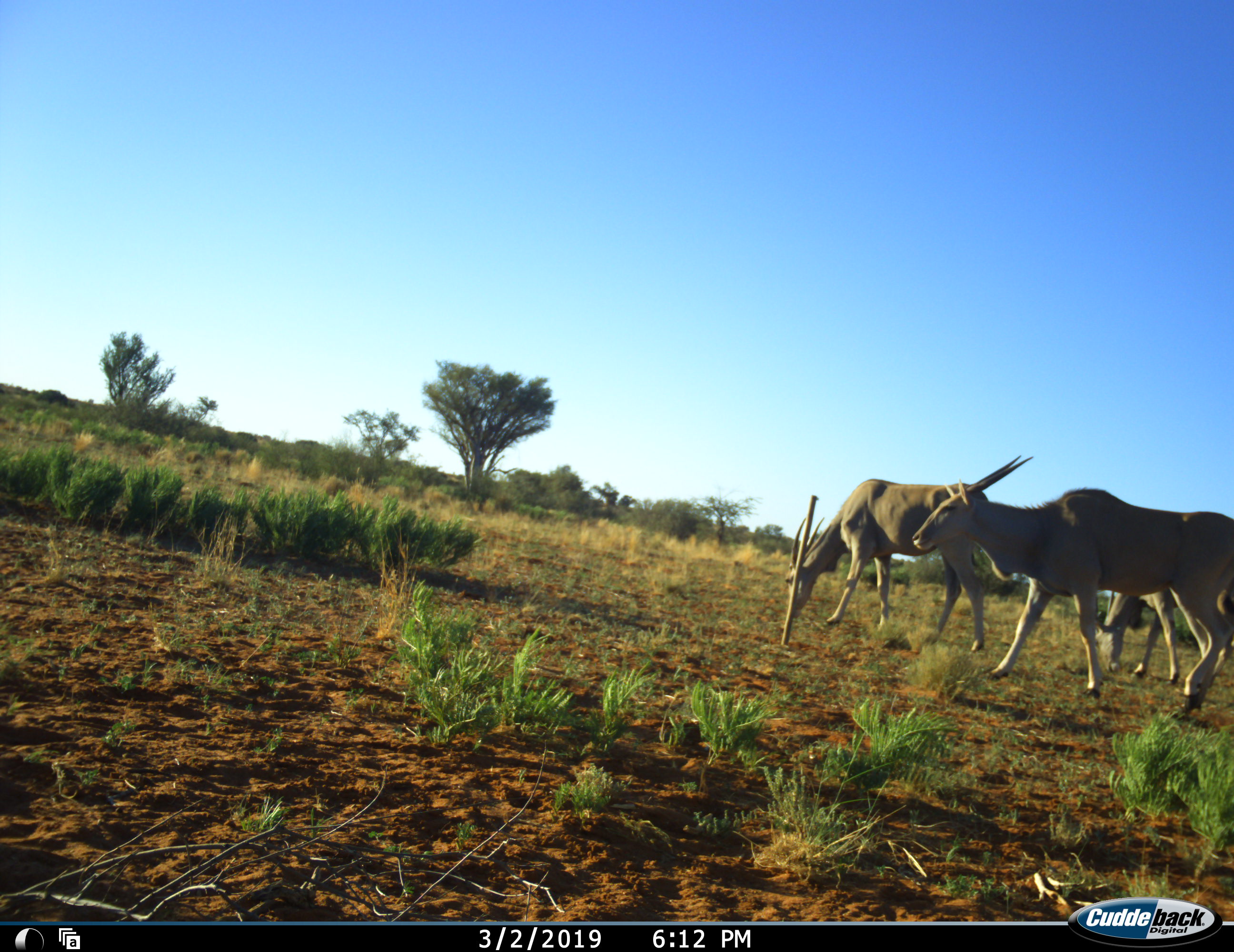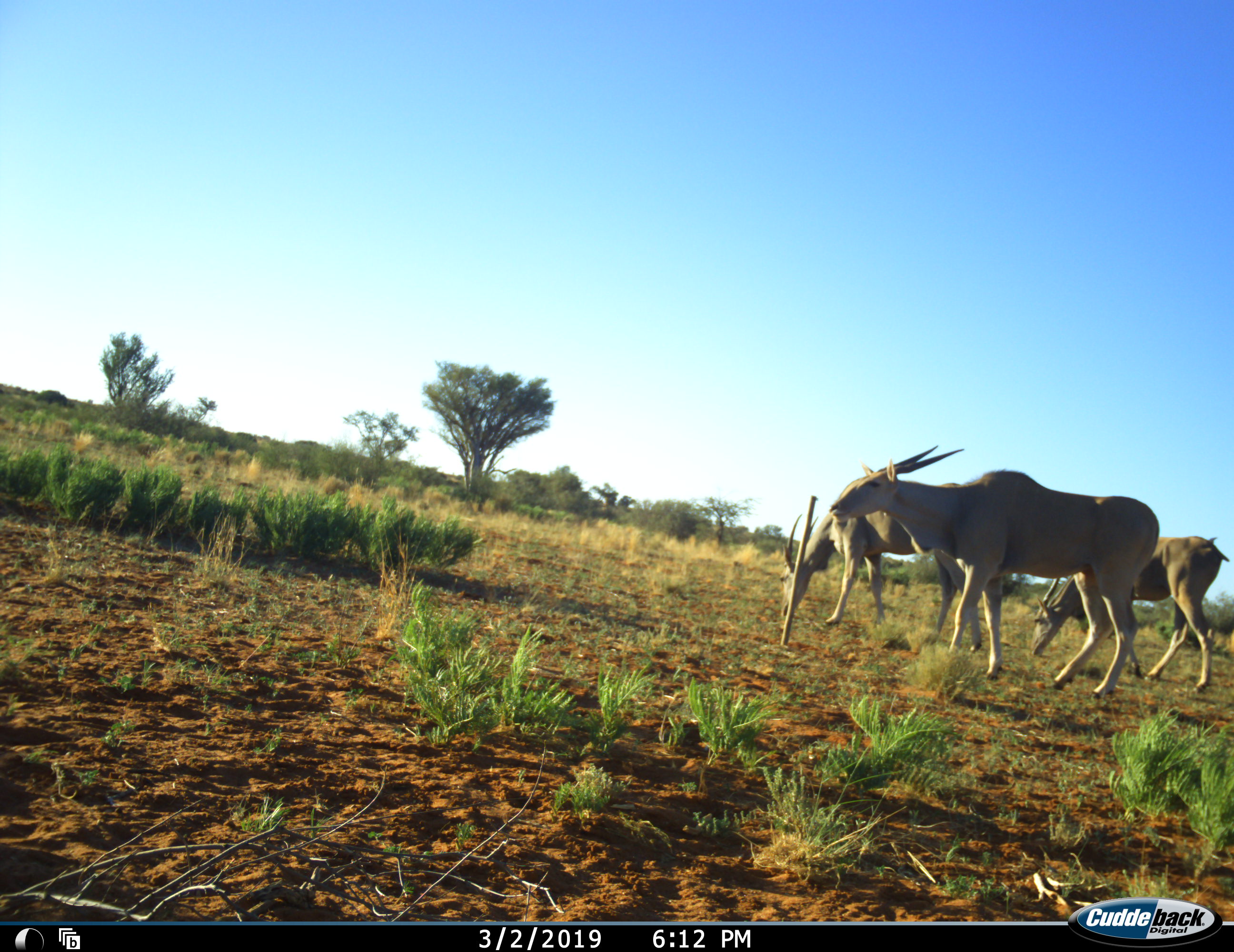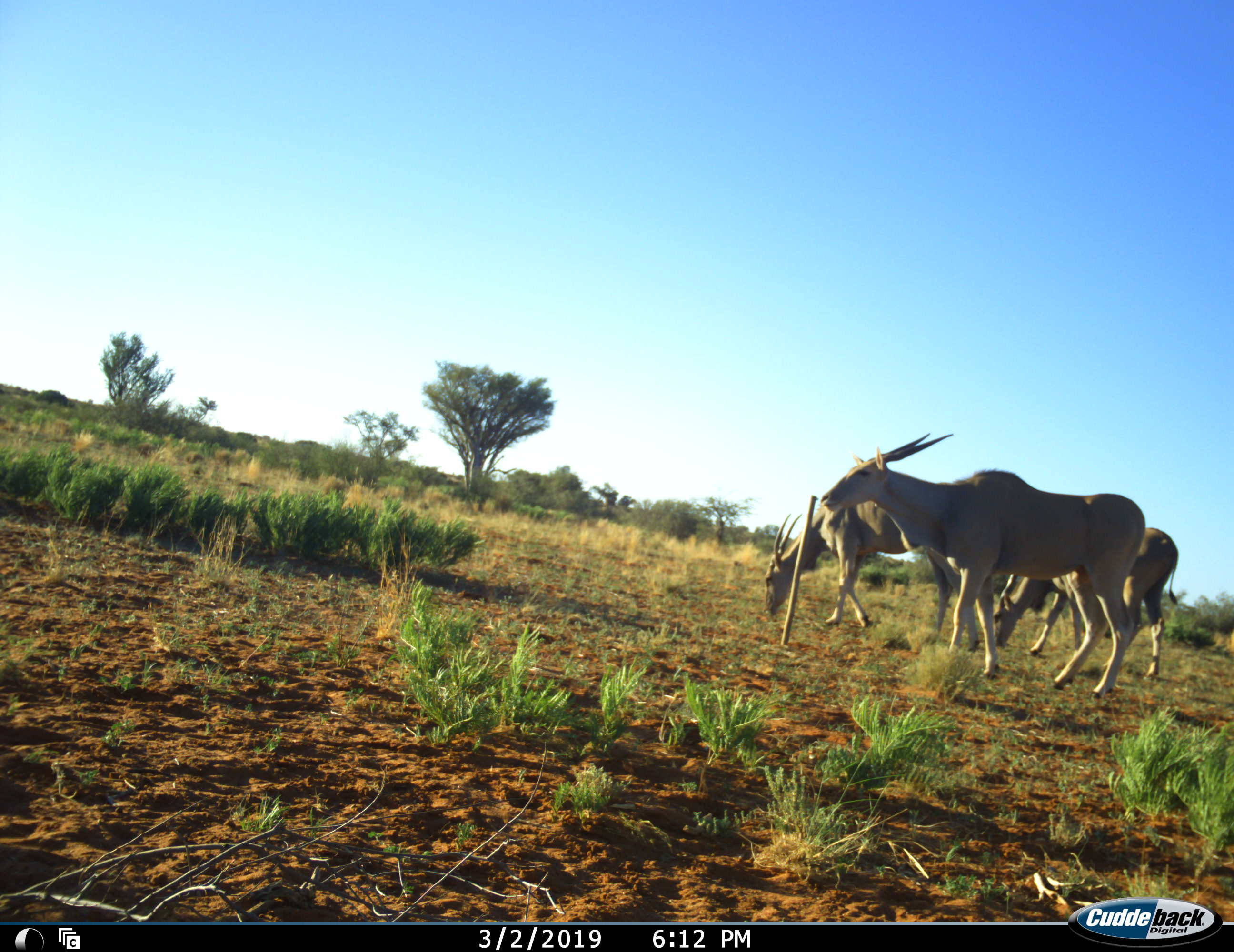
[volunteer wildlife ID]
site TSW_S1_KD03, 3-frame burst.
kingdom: Animalia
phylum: Chordata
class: Mammalia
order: Artiodactyla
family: Bovidae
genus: Tragelaphus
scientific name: Tragelaphus oryx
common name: eland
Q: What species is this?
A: Eland (Tragelaphus oryx).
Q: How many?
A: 3.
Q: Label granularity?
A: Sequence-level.